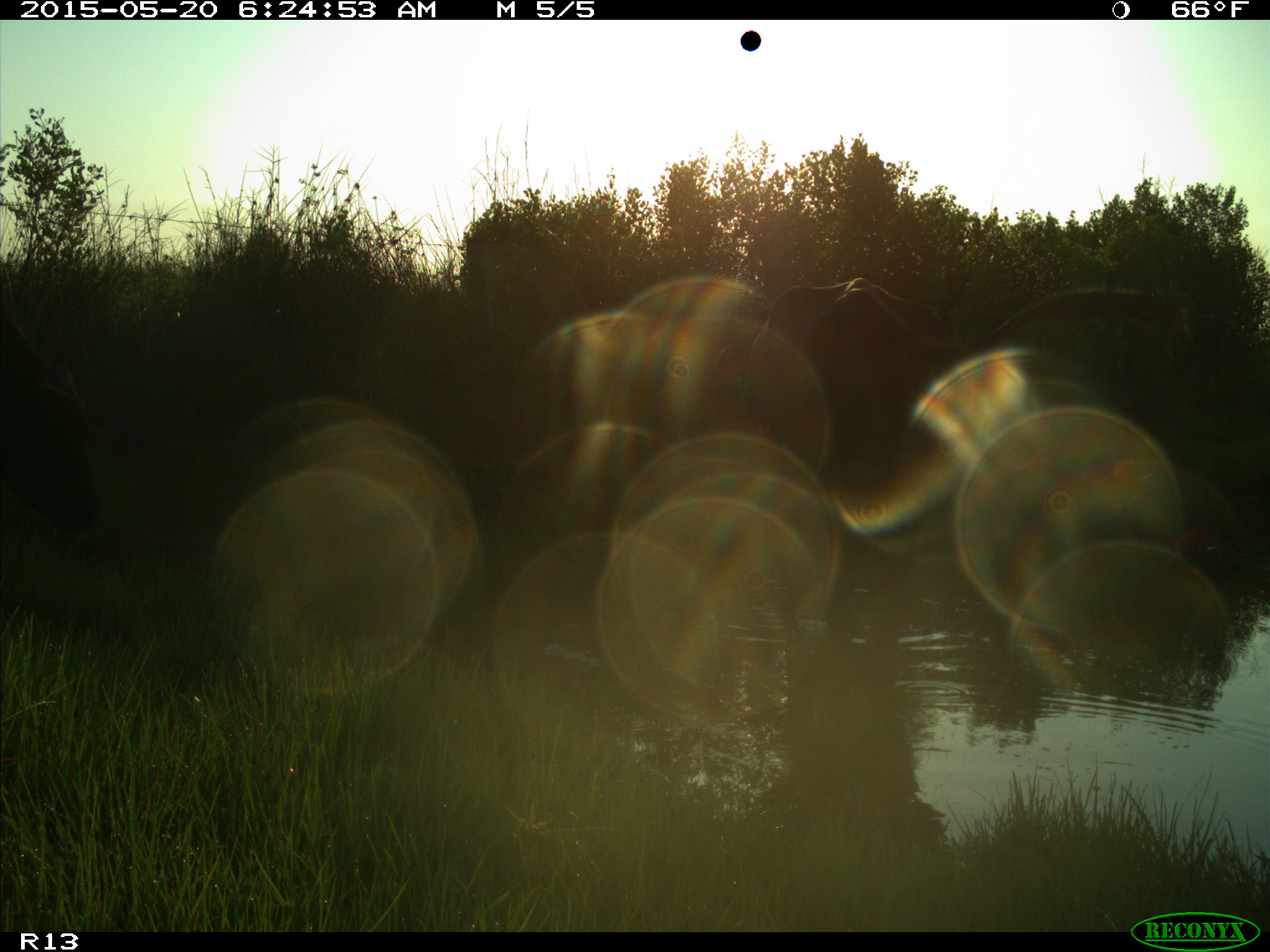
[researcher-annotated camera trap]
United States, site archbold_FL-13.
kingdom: Animalia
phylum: Chordata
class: Mammalia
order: Artiodactyla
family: Bovidae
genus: Bos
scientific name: Bos taurus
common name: domestic cow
Bos taurus (domestic cow).